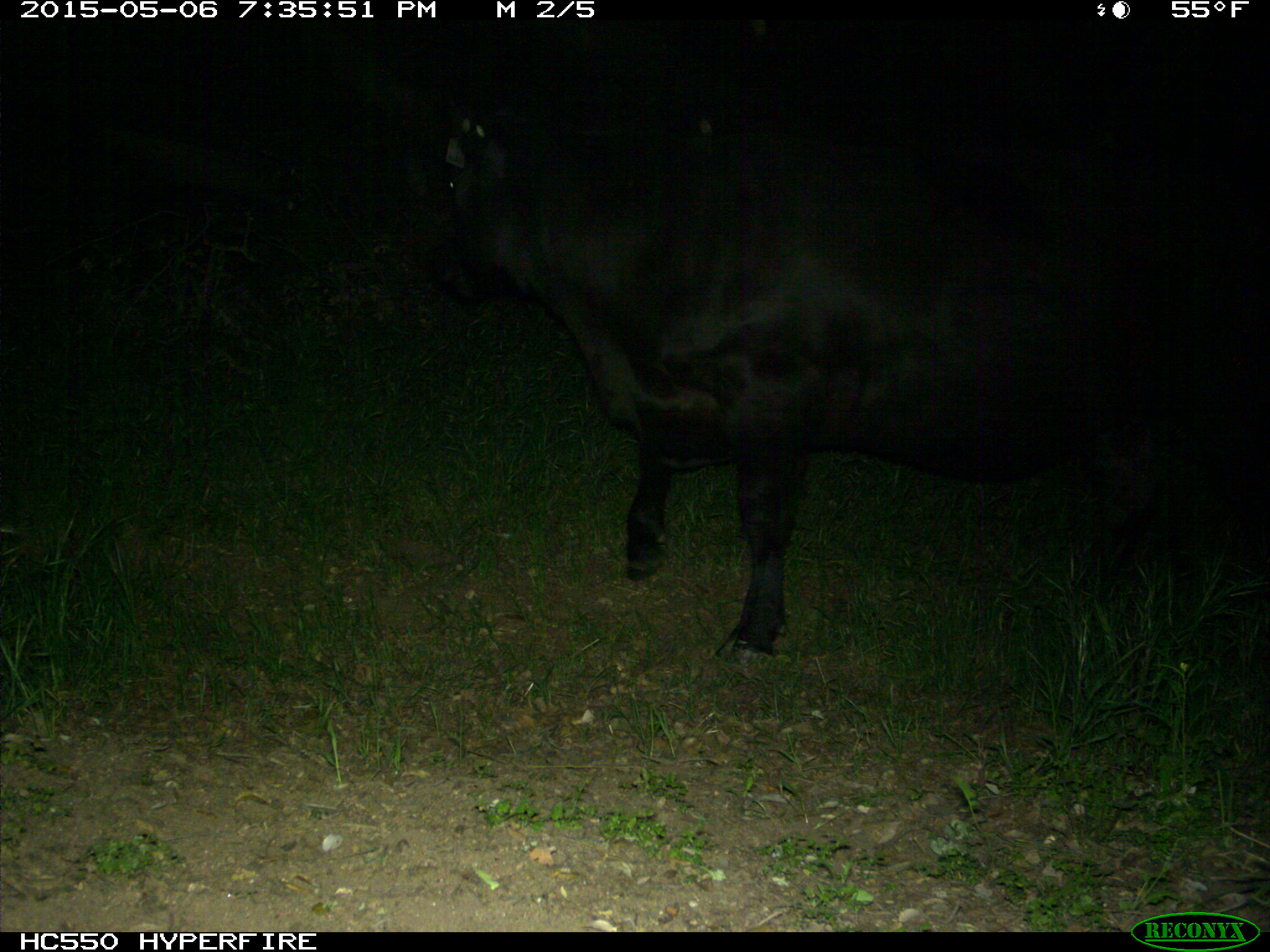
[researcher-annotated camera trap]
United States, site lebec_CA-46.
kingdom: Animalia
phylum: Chordata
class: Mammalia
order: Artiodactyla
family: Bovidae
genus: Bos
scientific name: Bos taurus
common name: domestic cow